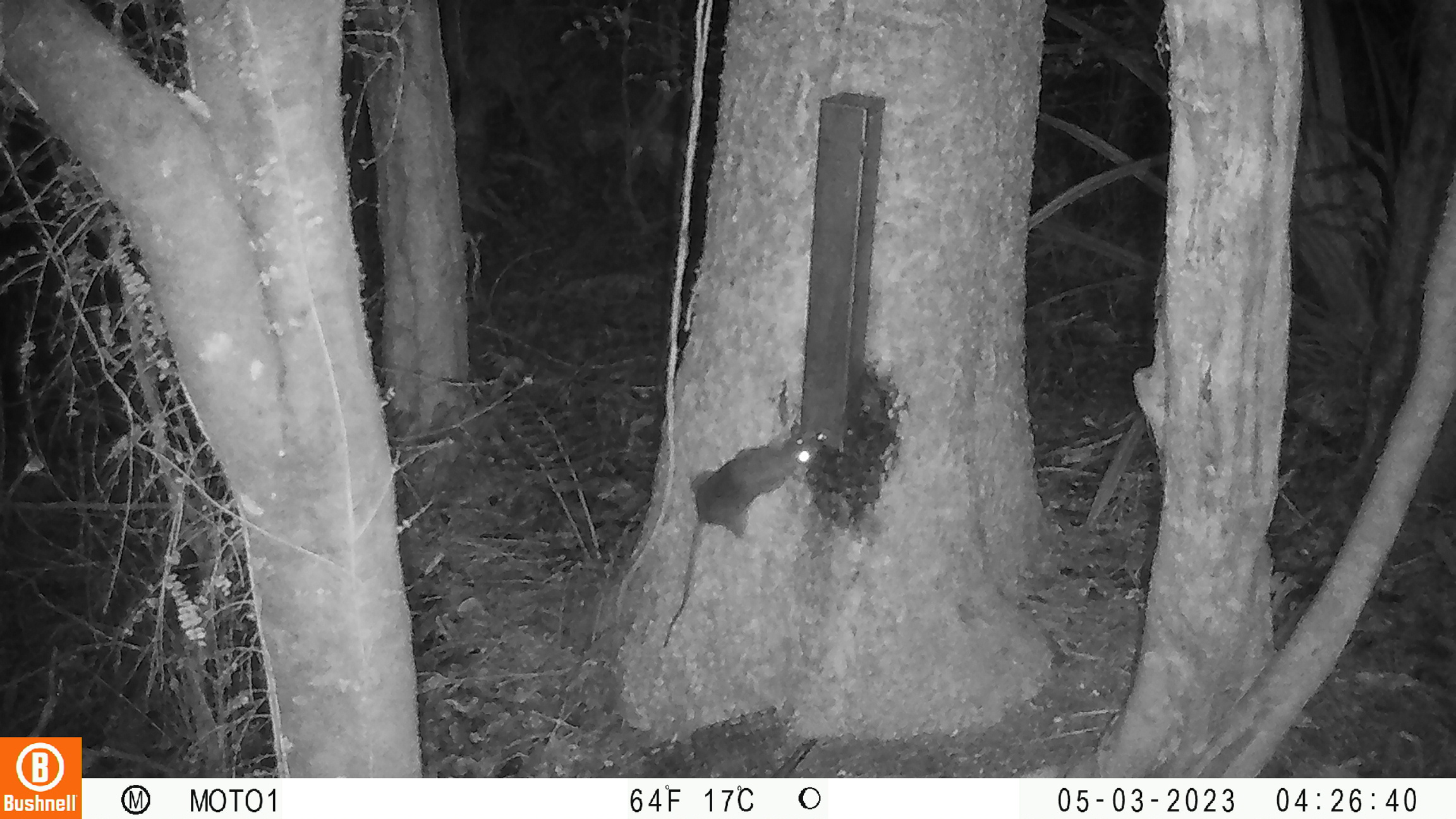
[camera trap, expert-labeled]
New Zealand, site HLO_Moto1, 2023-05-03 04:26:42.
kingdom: Animalia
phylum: Chordata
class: Mammalia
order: Rodentia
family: Muridae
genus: Rattus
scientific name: Rattus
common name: rat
Rat (Rattus).